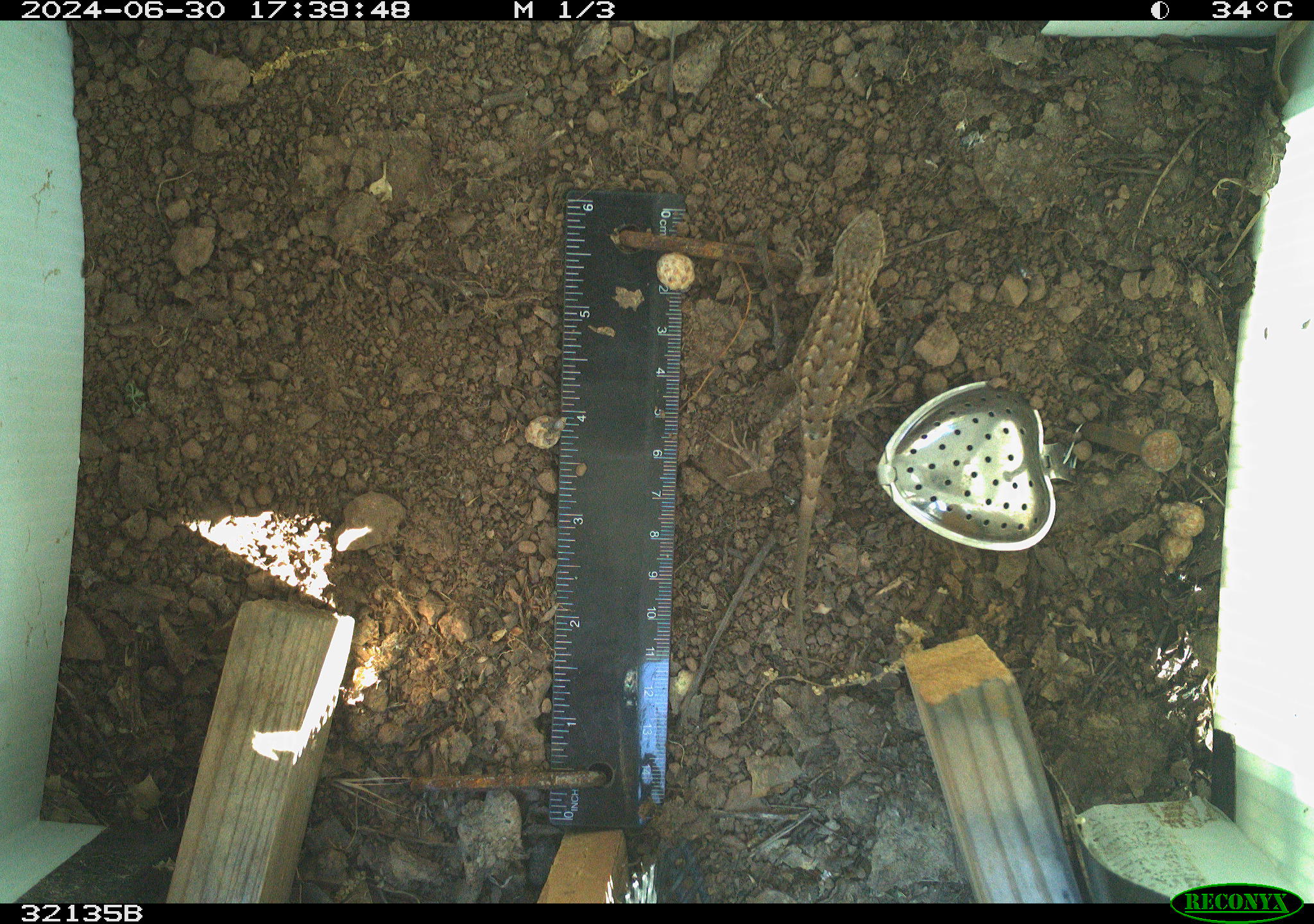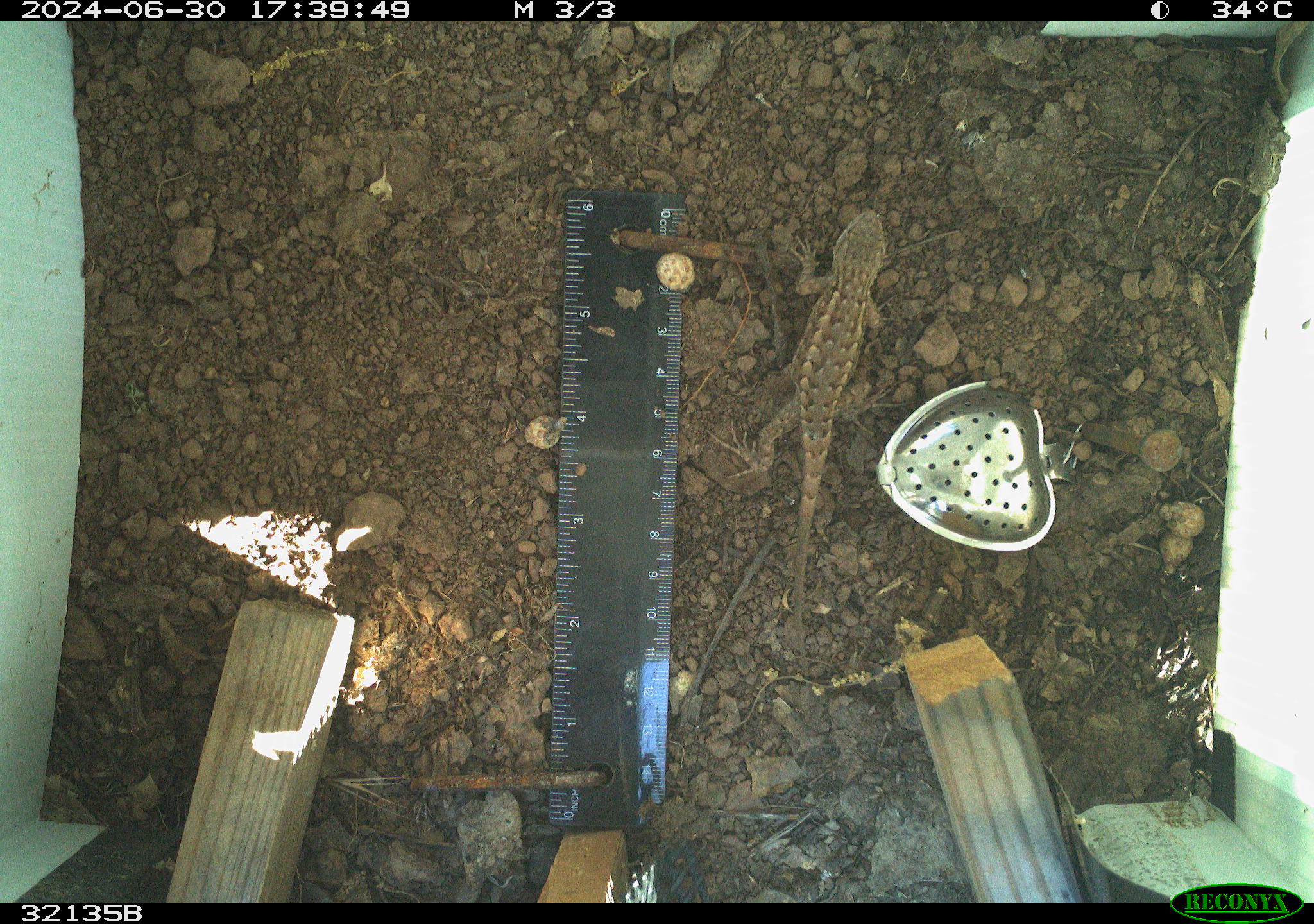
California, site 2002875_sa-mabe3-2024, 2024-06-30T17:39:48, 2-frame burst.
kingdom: Animalia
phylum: Chordata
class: Reptilia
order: Squamata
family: Phrynosomatidae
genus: Sceloporus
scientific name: Sceloporus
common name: spiny lizards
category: sceloporus species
Sceloporus species (spiny lizards) (Sceloporus).